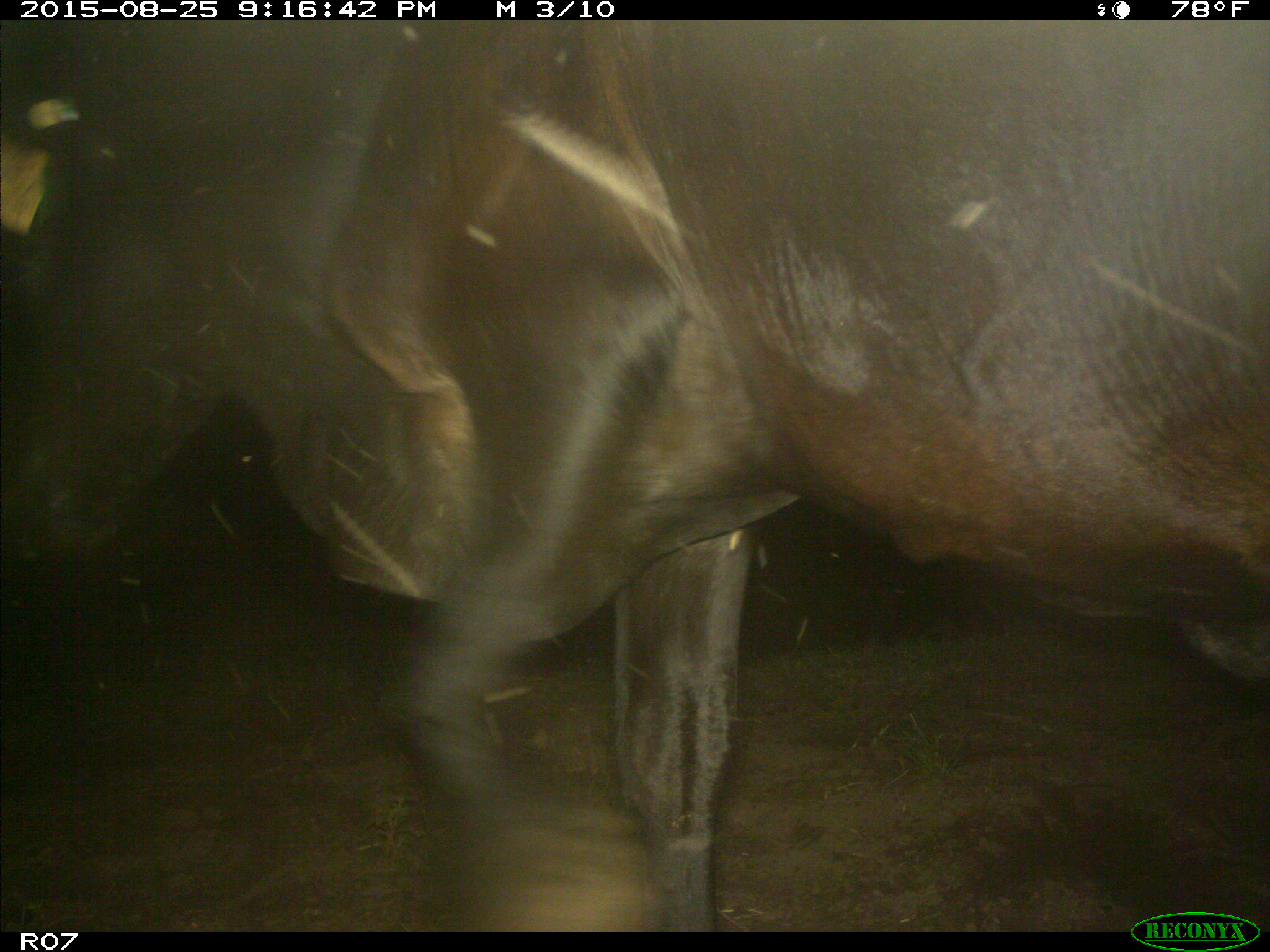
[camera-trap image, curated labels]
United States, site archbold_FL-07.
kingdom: Animalia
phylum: Chordata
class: Mammalia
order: Artiodactyla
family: Bovidae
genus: Bos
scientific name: Bos taurus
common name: domestic cow